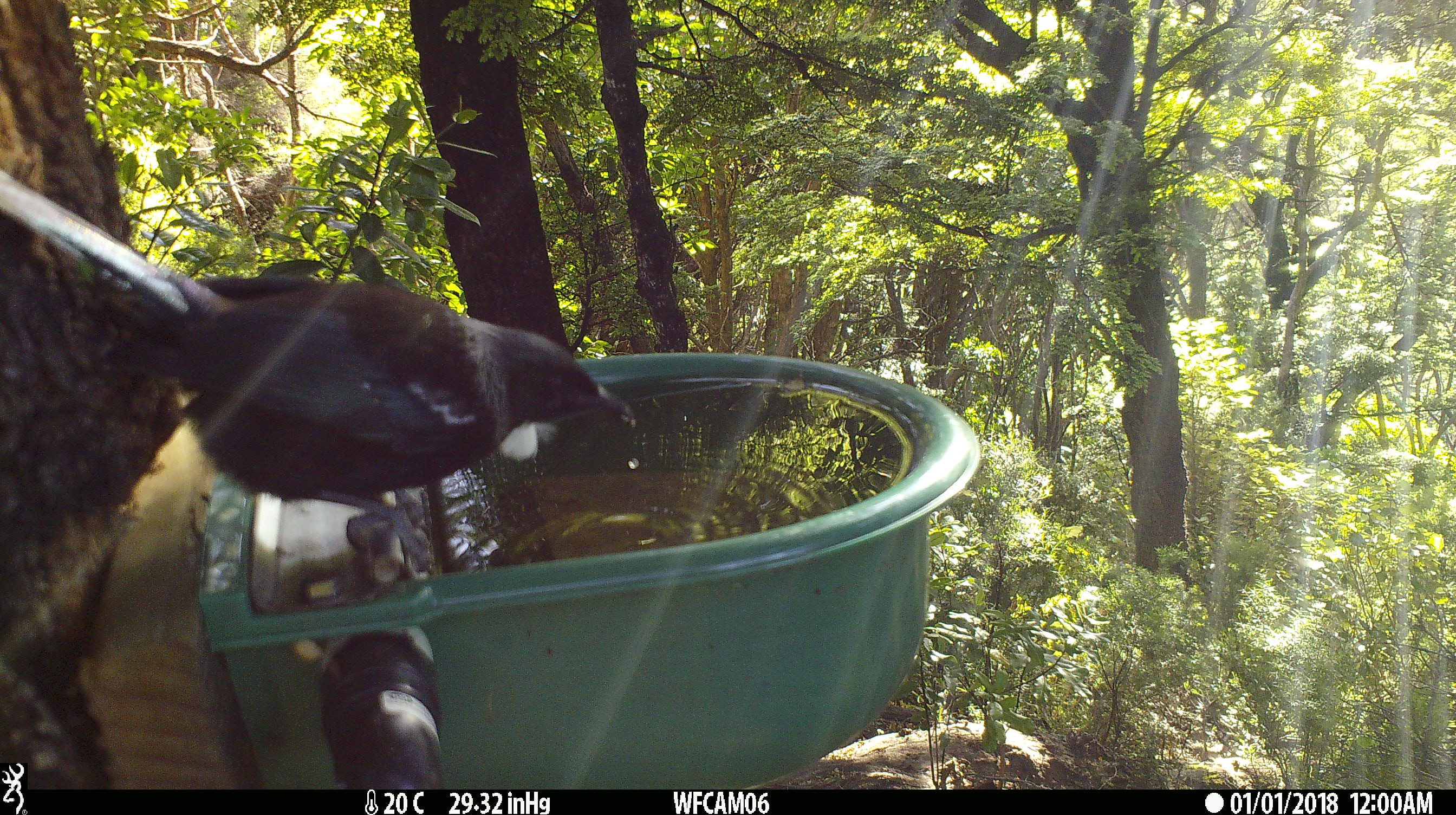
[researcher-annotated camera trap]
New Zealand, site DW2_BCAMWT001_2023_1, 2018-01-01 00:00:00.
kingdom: Animalia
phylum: Chordata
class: Aves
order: Passeriformes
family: Meliphagidae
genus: Prosthemadera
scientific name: Prosthemadera novaeseelandiae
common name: tui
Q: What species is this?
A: Tui (Prosthemadera novaeseelandiae).